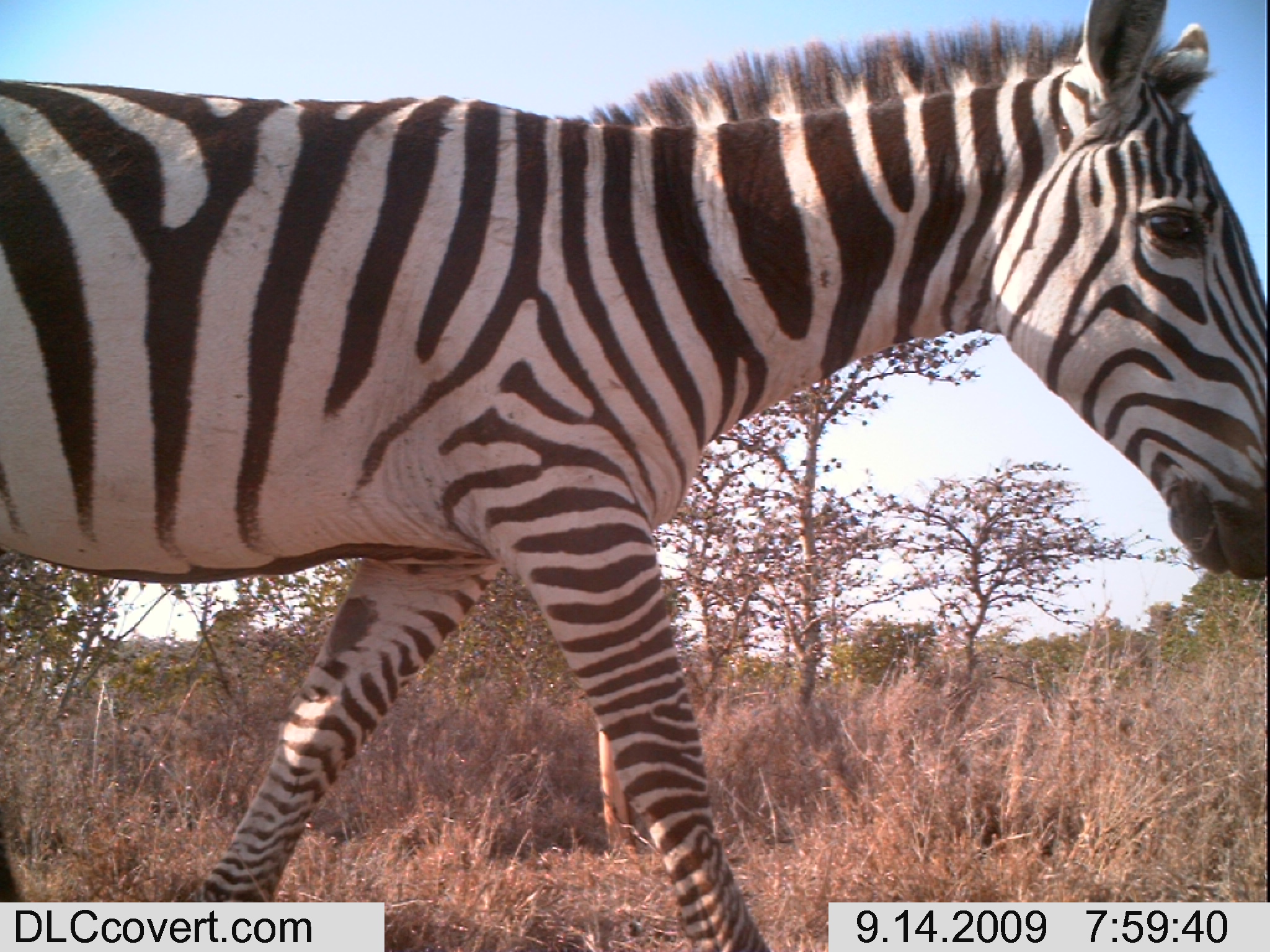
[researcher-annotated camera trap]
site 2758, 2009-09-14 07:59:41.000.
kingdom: Animalia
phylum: Chordata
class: Mammalia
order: Perissodactyla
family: Equidae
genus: Equus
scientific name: Equus quagga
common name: plains zebra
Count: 1.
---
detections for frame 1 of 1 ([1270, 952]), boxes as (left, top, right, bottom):
equus quagga: (1, 0, 1270, 949)